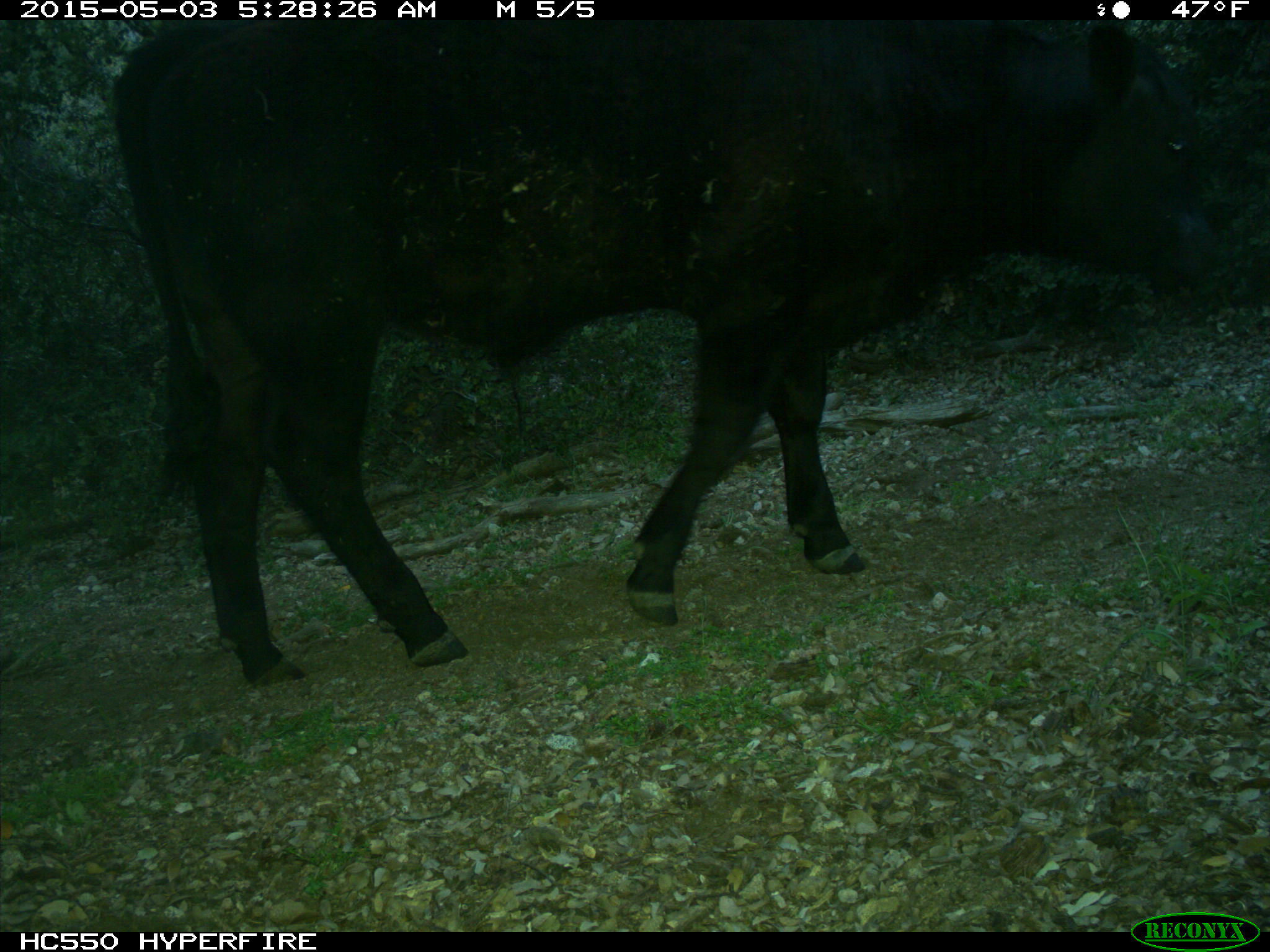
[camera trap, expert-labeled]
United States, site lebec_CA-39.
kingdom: Animalia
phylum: Chordata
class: Mammalia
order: Artiodactyla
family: Bovidae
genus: Bos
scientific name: Bos taurus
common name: domestic cow